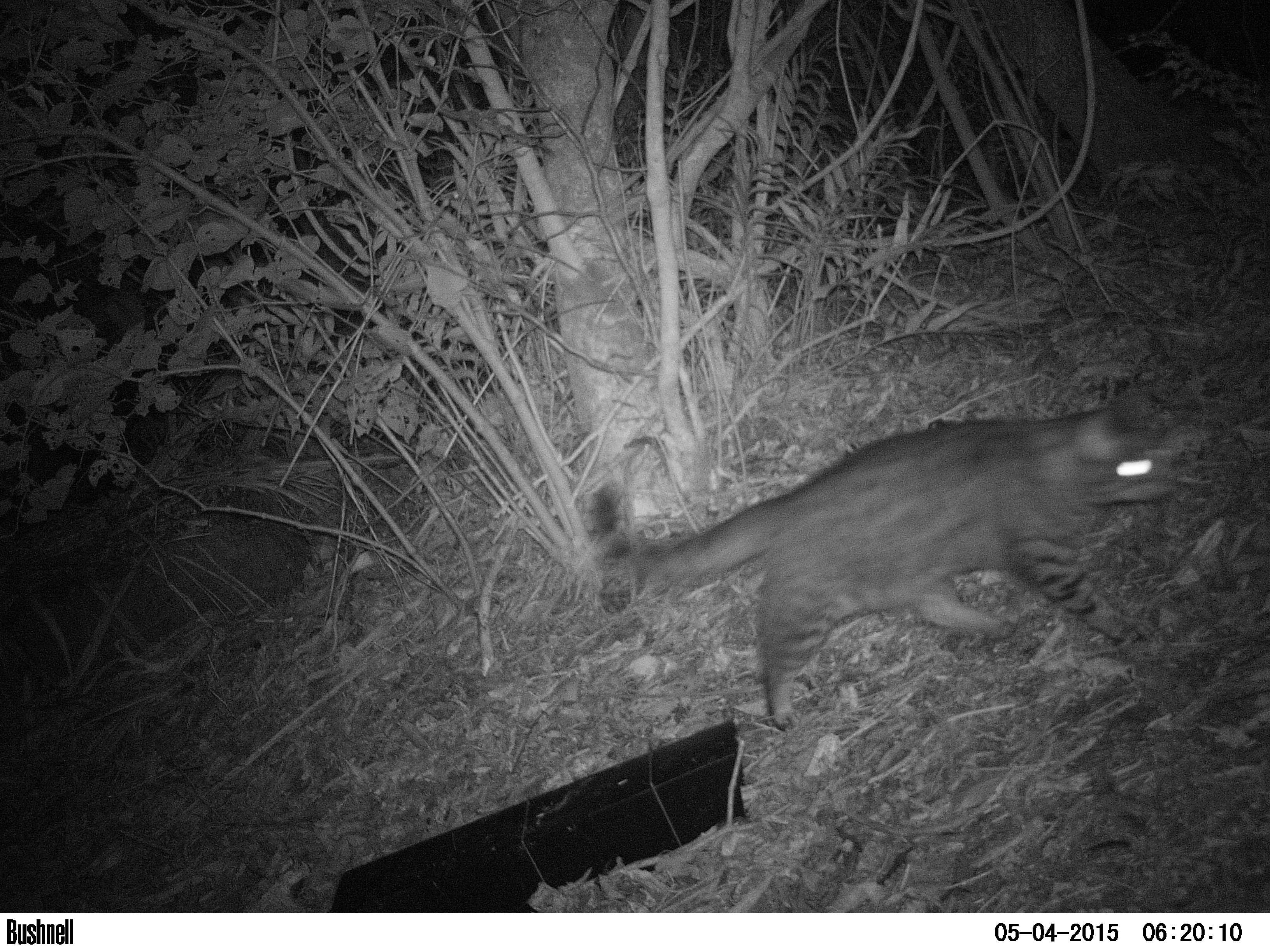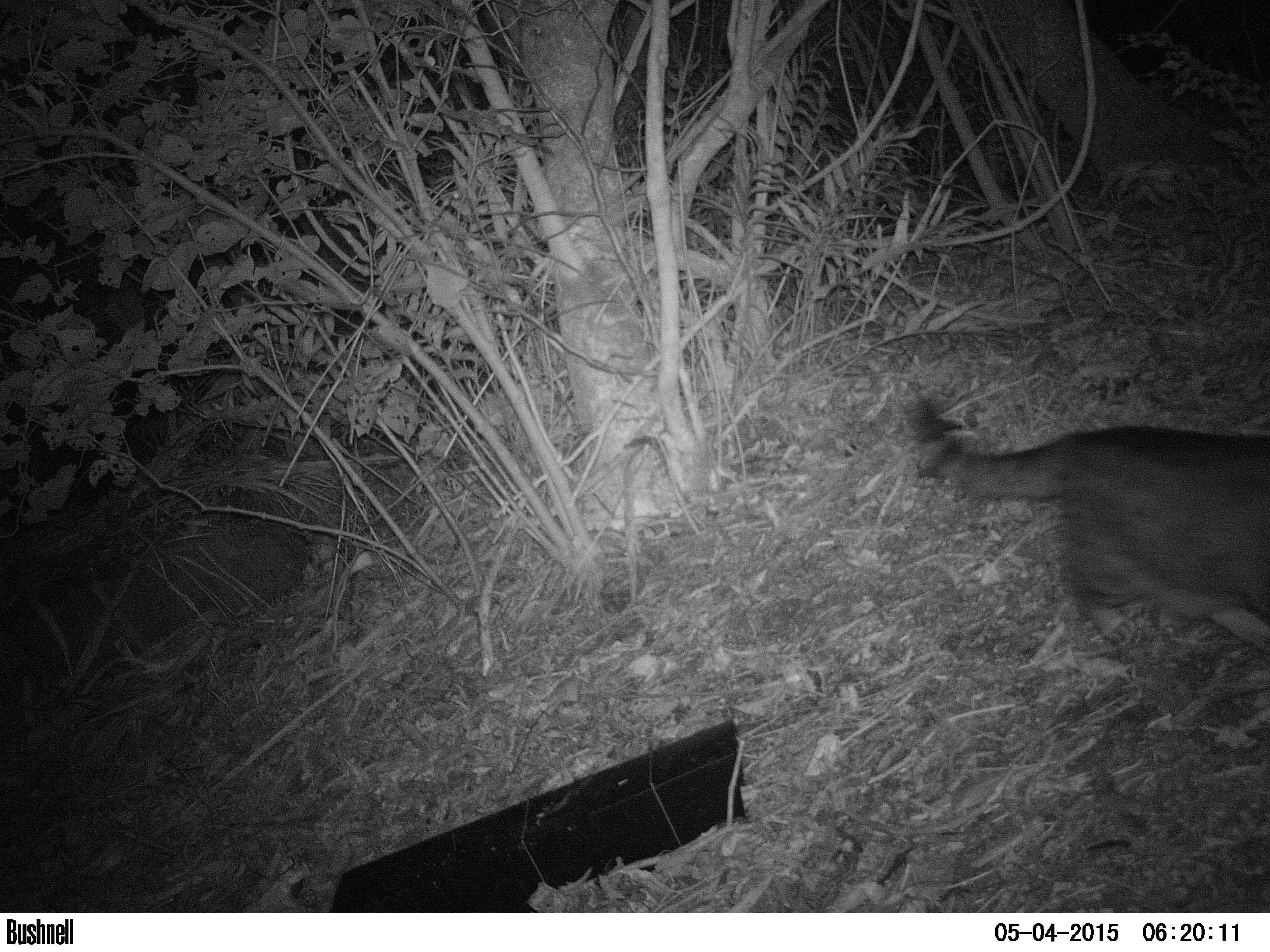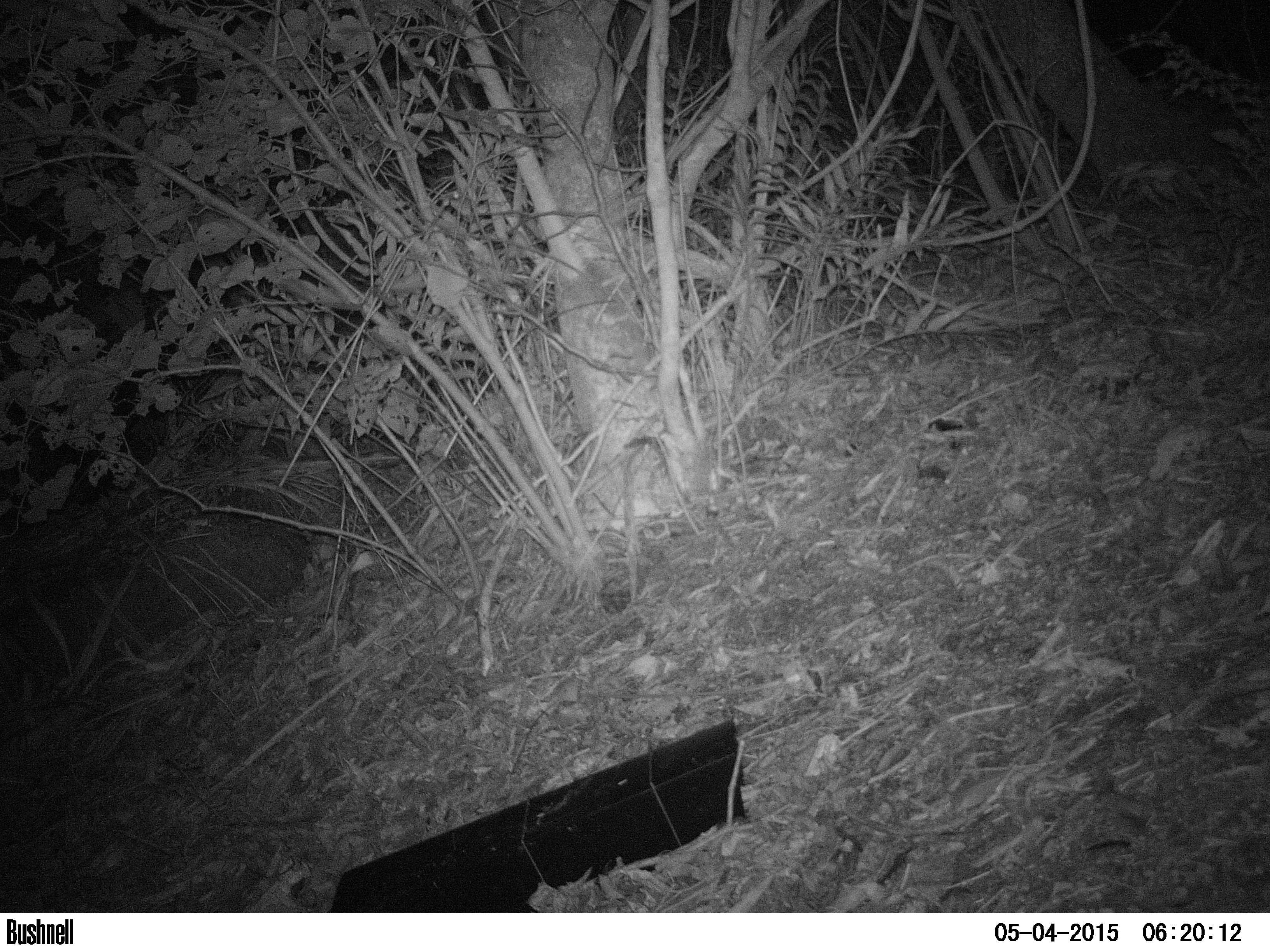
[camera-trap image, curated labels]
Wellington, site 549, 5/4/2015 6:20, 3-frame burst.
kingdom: Animalia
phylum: Chordata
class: Mammalia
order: Carnivora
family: Felidae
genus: Felis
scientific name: Felis catus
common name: cat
Cat (Felis catus).